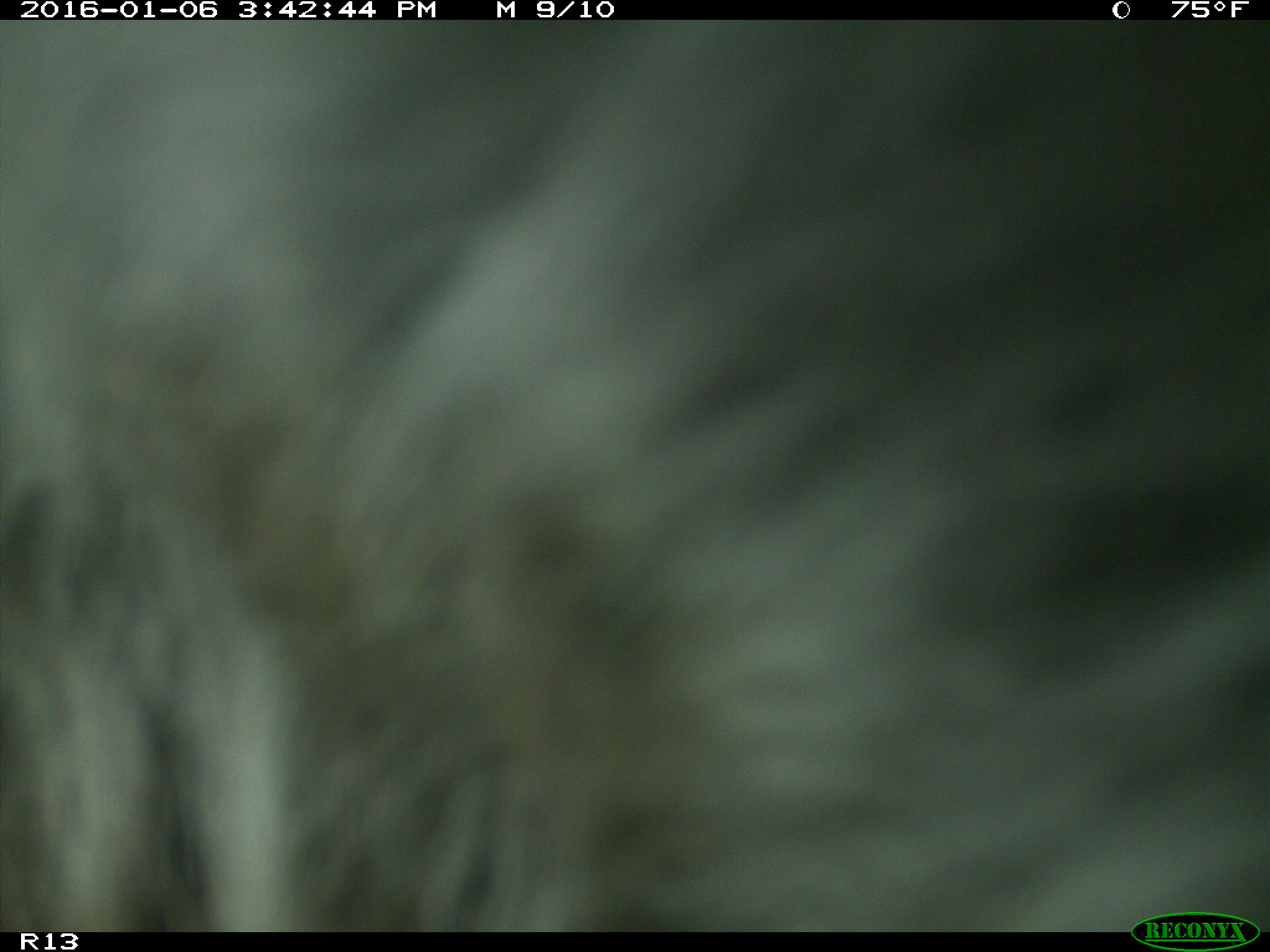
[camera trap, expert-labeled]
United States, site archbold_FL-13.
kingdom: Animalia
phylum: Chordata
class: Mammalia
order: Artiodactyla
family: Bovidae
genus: Bos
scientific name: Bos taurus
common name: domestic cow